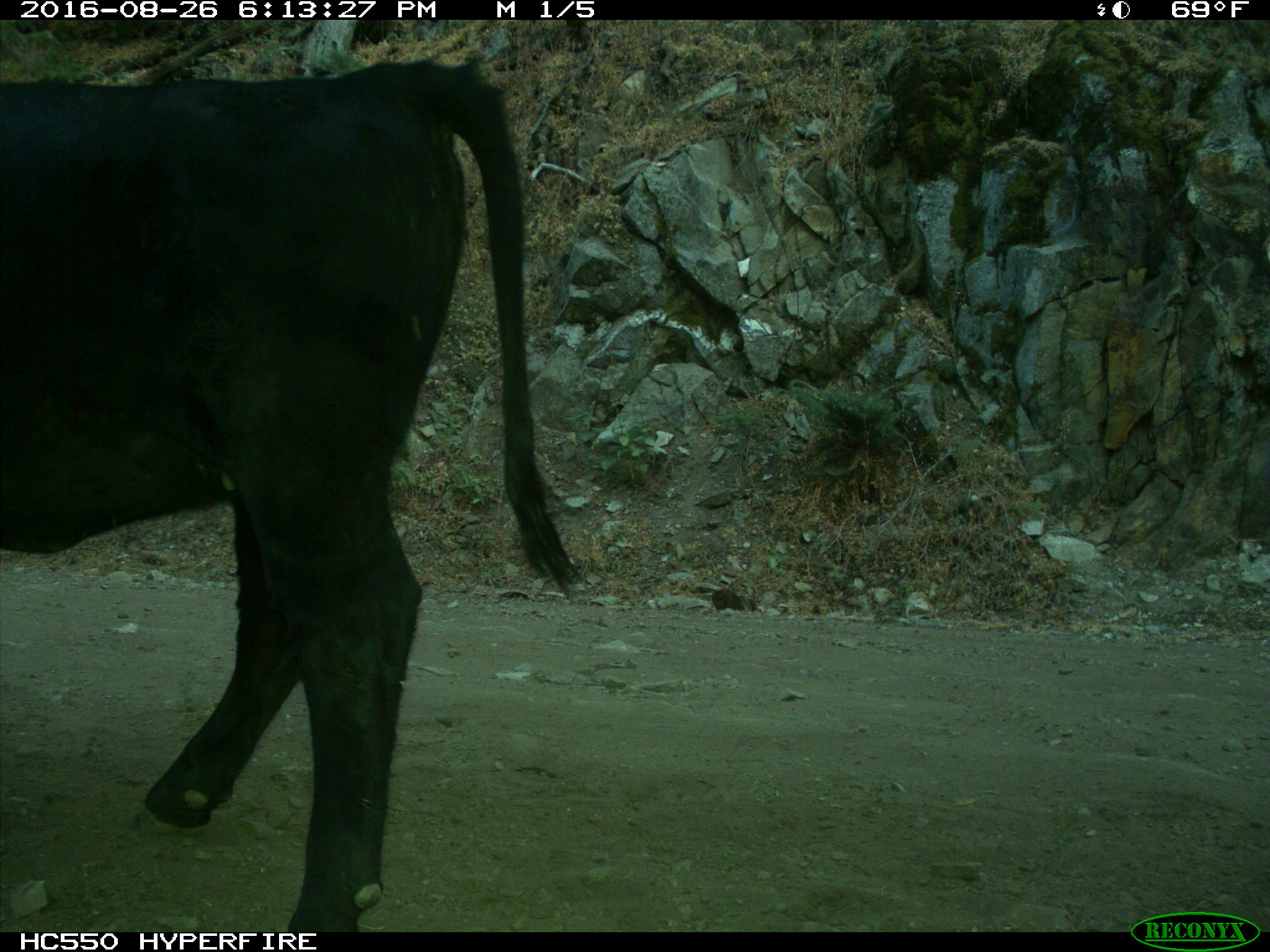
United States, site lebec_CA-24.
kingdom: Animalia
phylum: Chordata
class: Mammalia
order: Artiodactyla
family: Bovidae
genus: Bos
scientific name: Bos taurus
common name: domestic cow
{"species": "Bos taurus (domestic cow)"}